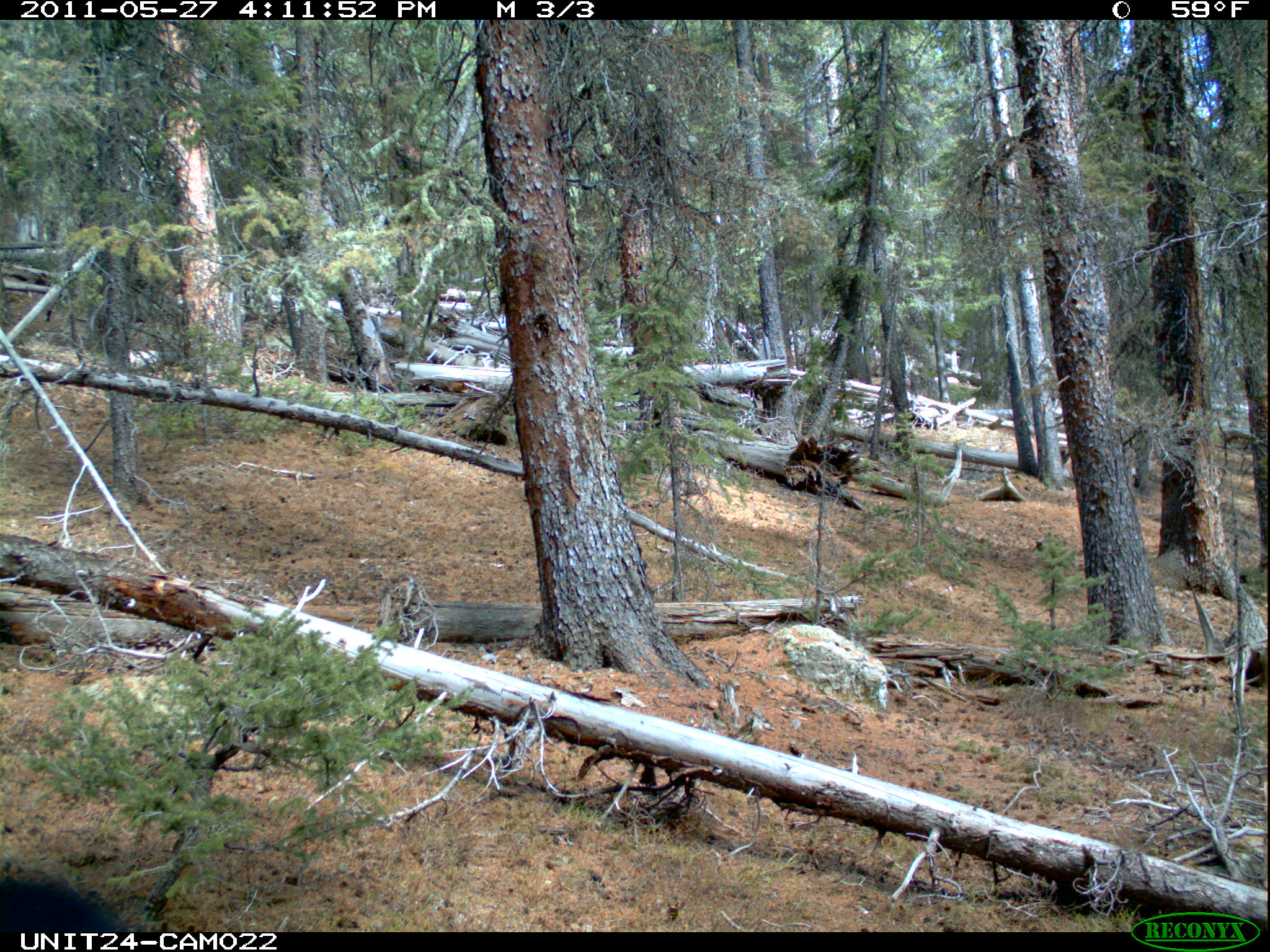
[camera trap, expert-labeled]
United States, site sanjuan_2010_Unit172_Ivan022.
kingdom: Animalia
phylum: Chordata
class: Aves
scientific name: Aves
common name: birds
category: unidentified bird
Unidentified bird (birds) (Aves).